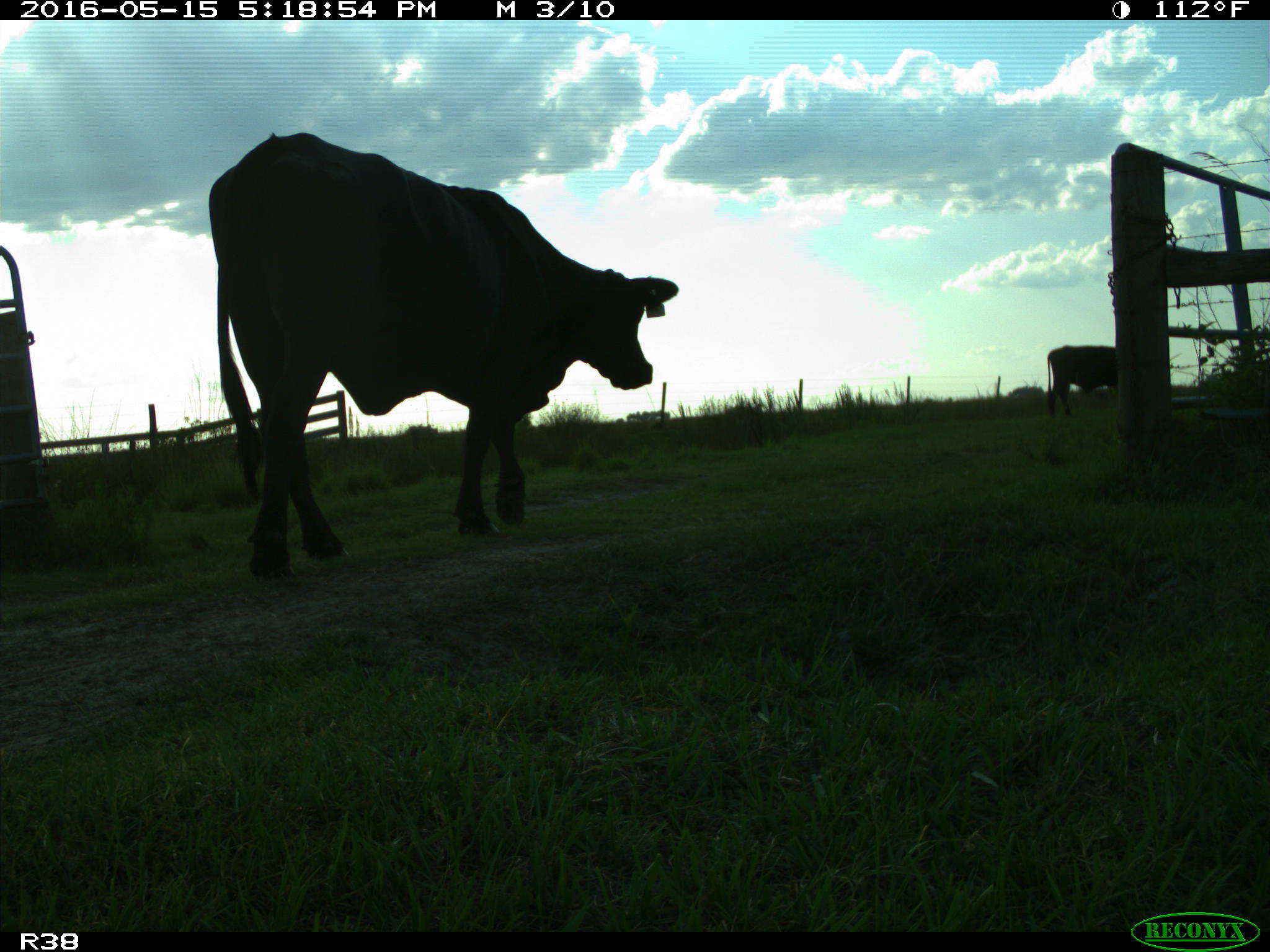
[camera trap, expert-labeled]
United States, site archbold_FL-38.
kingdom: Animalia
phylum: Chordata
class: Mammalia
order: Artiodactyla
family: Bovidae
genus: Bos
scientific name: Bos taurus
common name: domestic cow